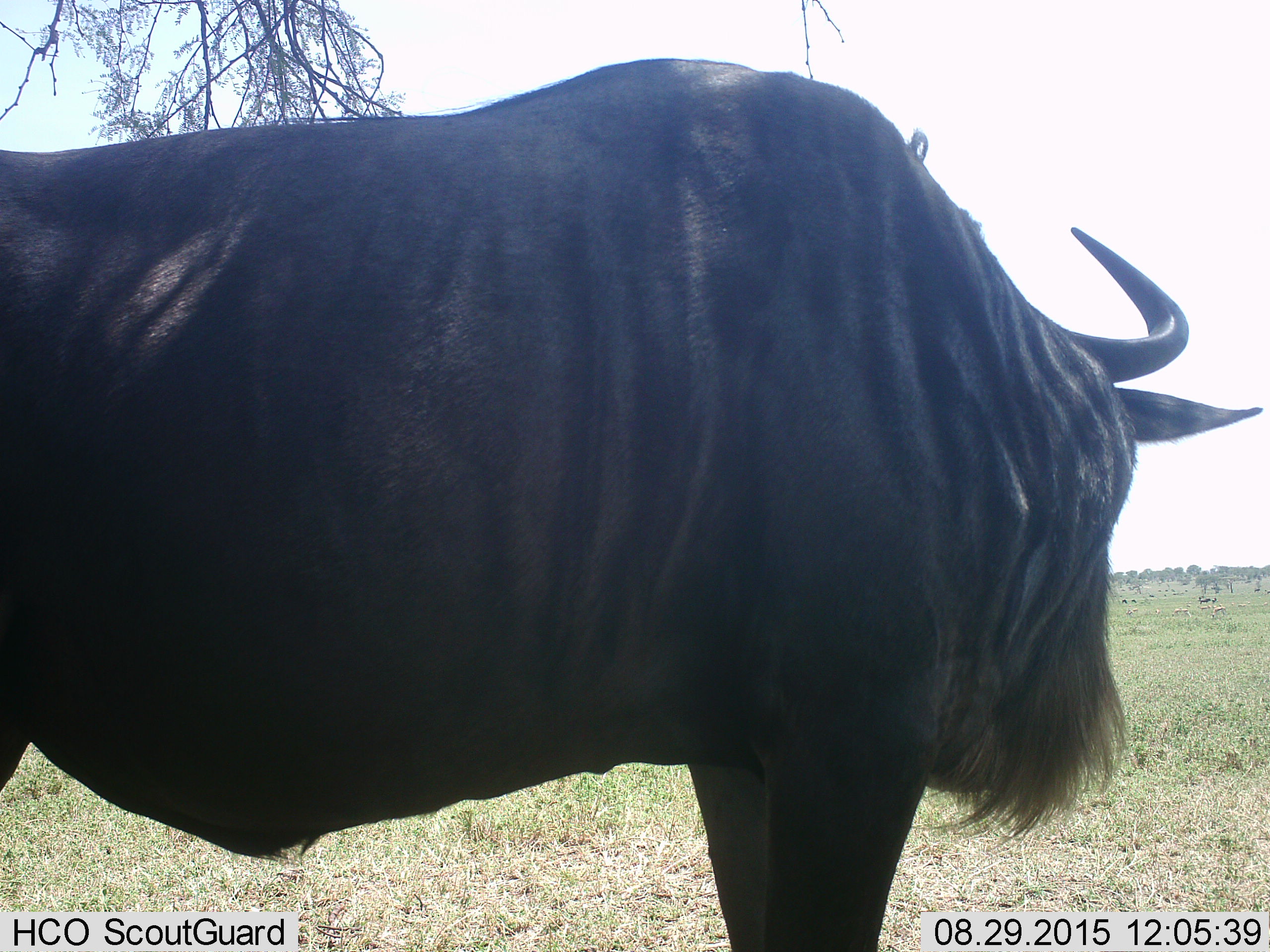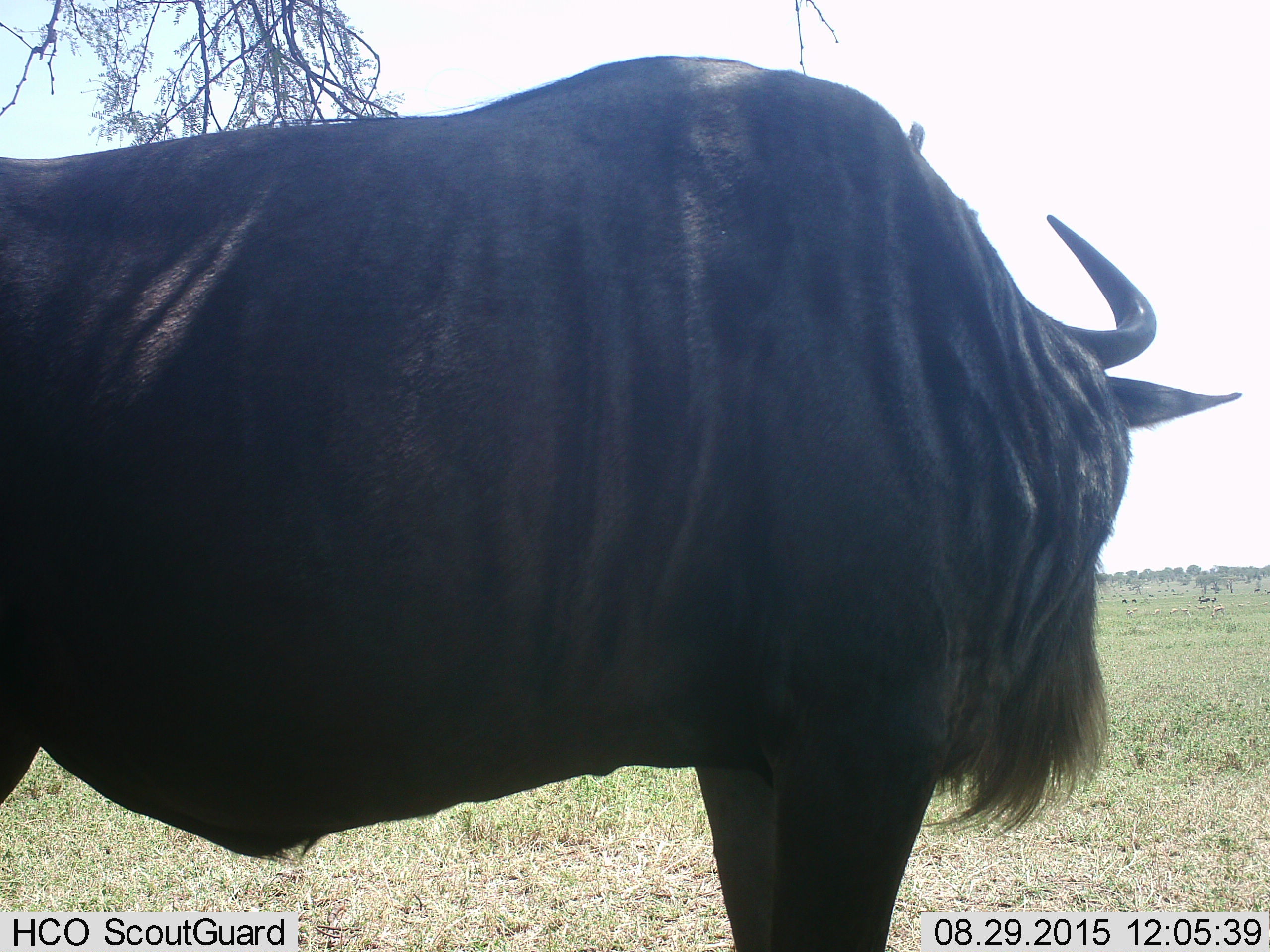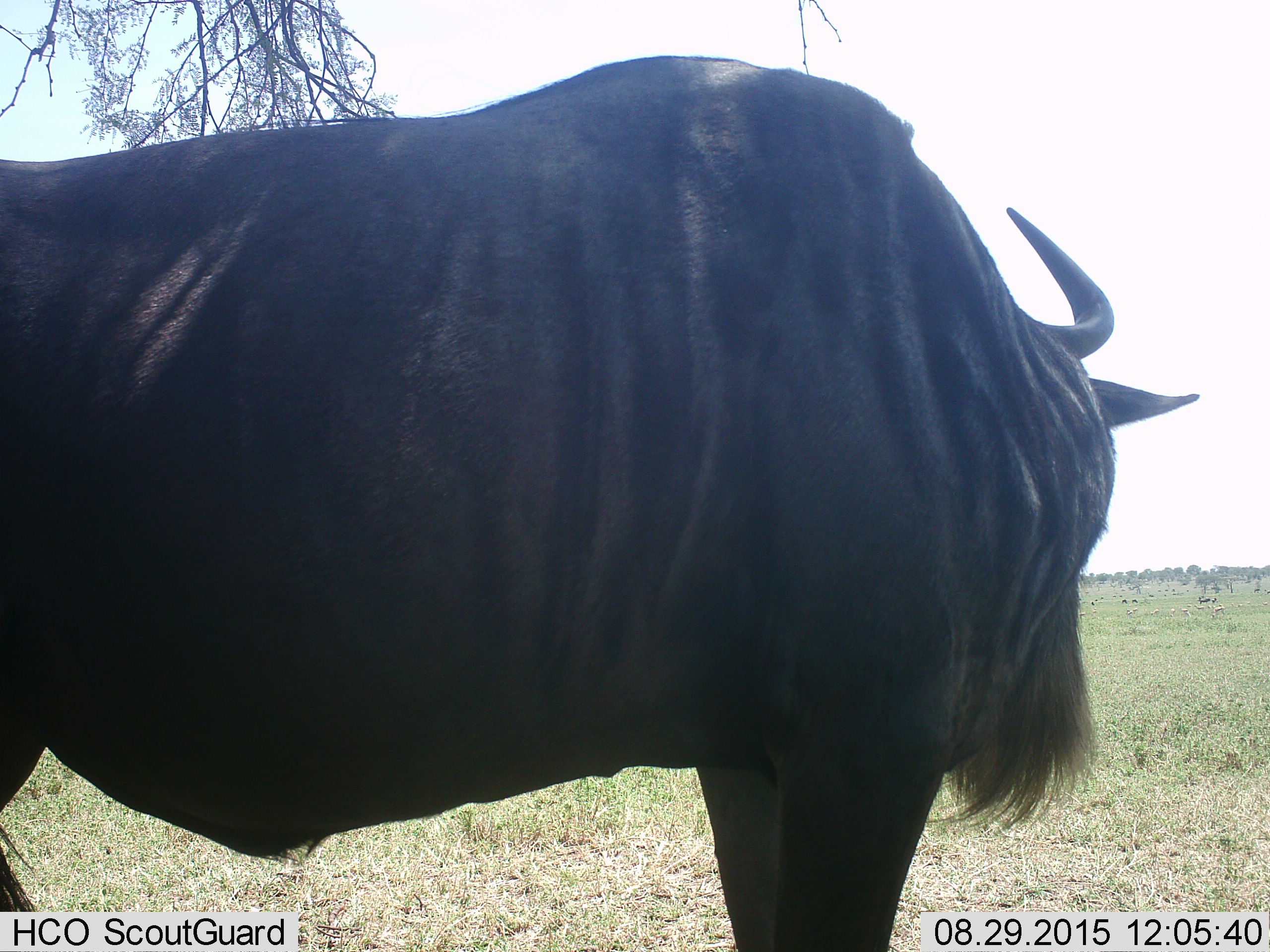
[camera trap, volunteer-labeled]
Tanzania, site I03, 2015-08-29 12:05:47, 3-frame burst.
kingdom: Animalia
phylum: Chordata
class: Mammalia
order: Artiodactyla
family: Bovidae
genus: Connochaetes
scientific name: Connochaetes taurinus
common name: blue wildebeest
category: wildebeest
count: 1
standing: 100%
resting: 0%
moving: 33%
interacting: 0%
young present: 0%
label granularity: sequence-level